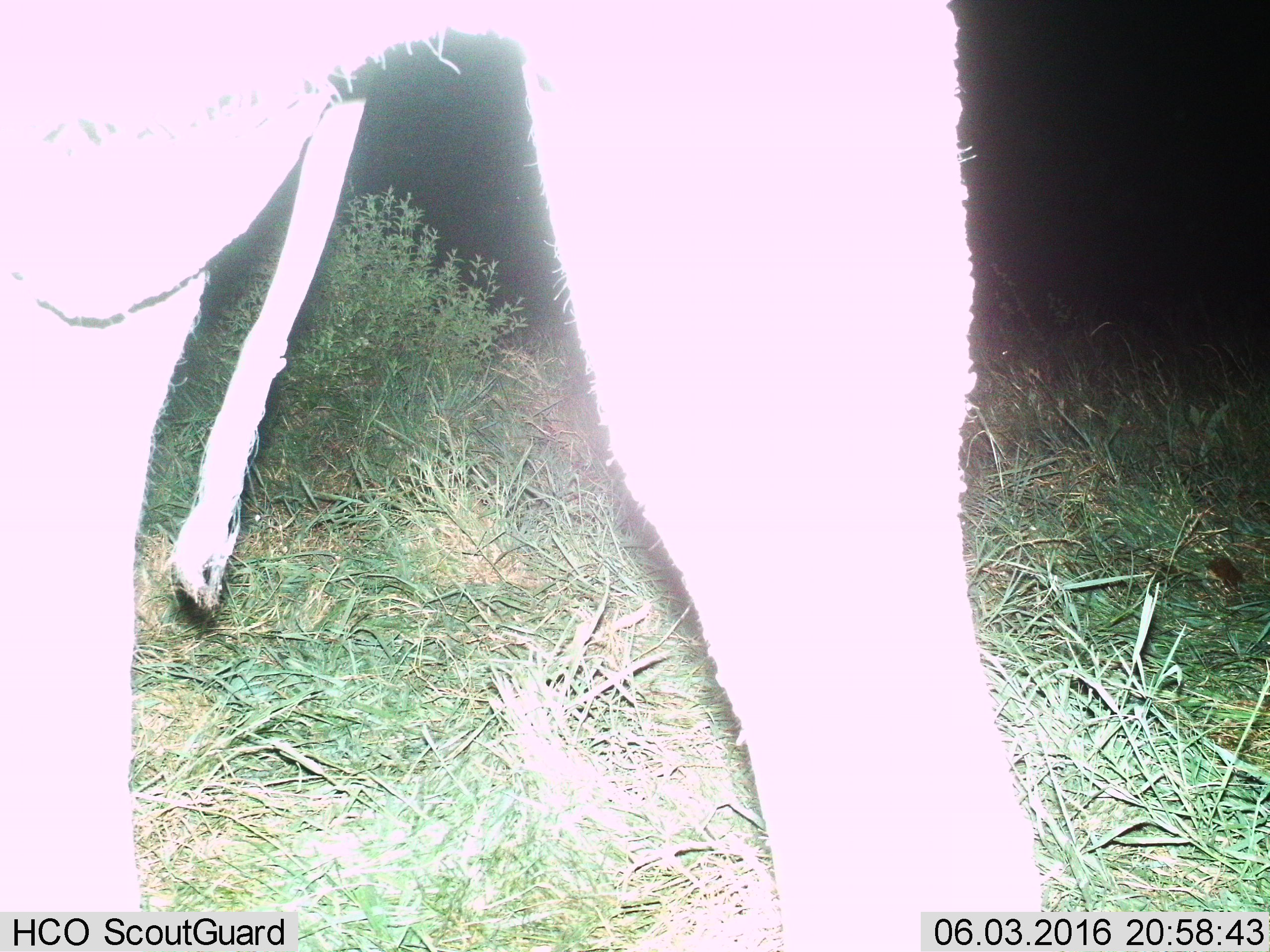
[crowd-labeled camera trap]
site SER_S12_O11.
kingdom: Animalia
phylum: Chordata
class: Mammalia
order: Proboscidea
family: Elephantidae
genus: Loxodonta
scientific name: Loxodonta africana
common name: african bush elephant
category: elephant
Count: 1.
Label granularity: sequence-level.